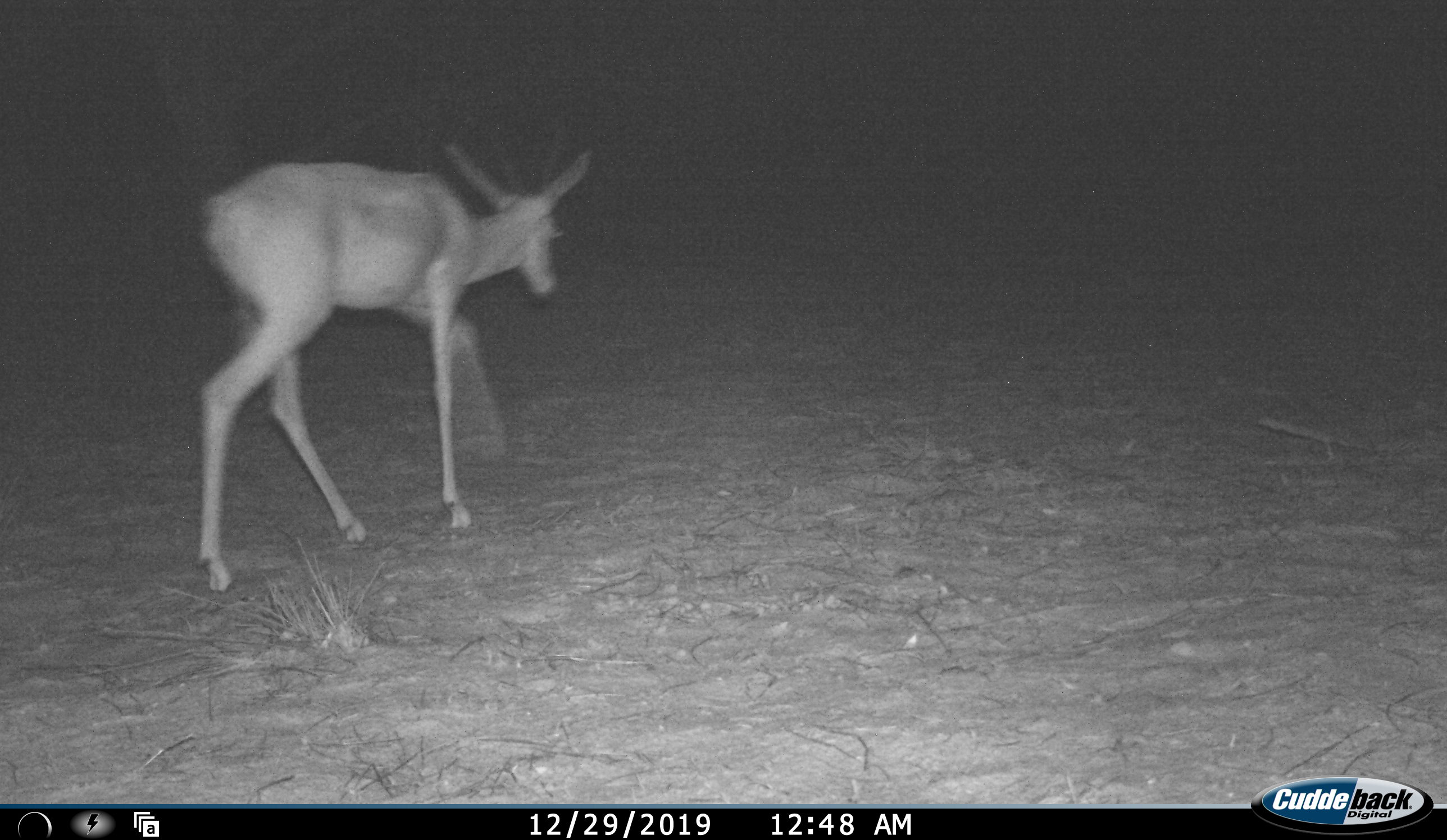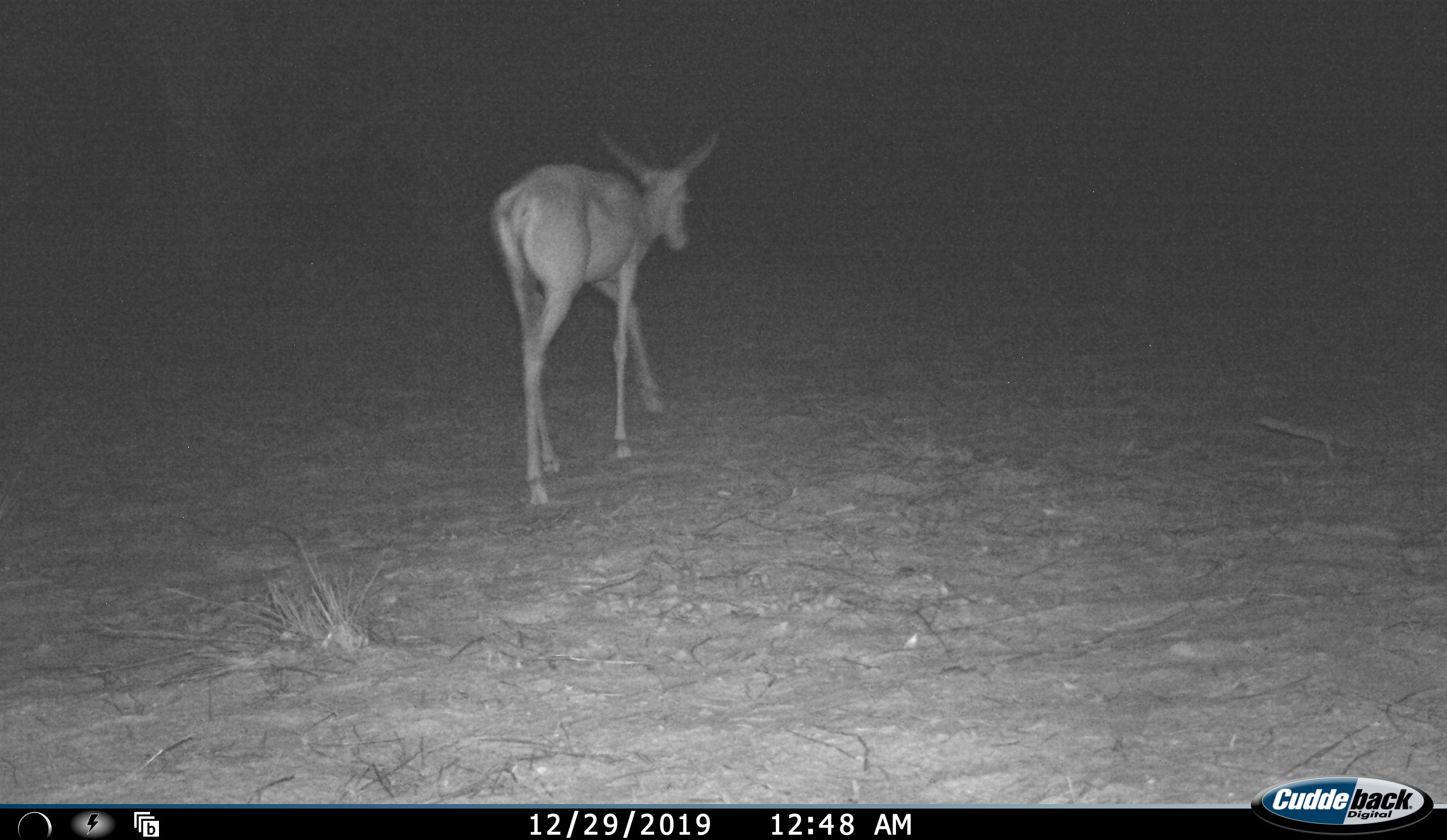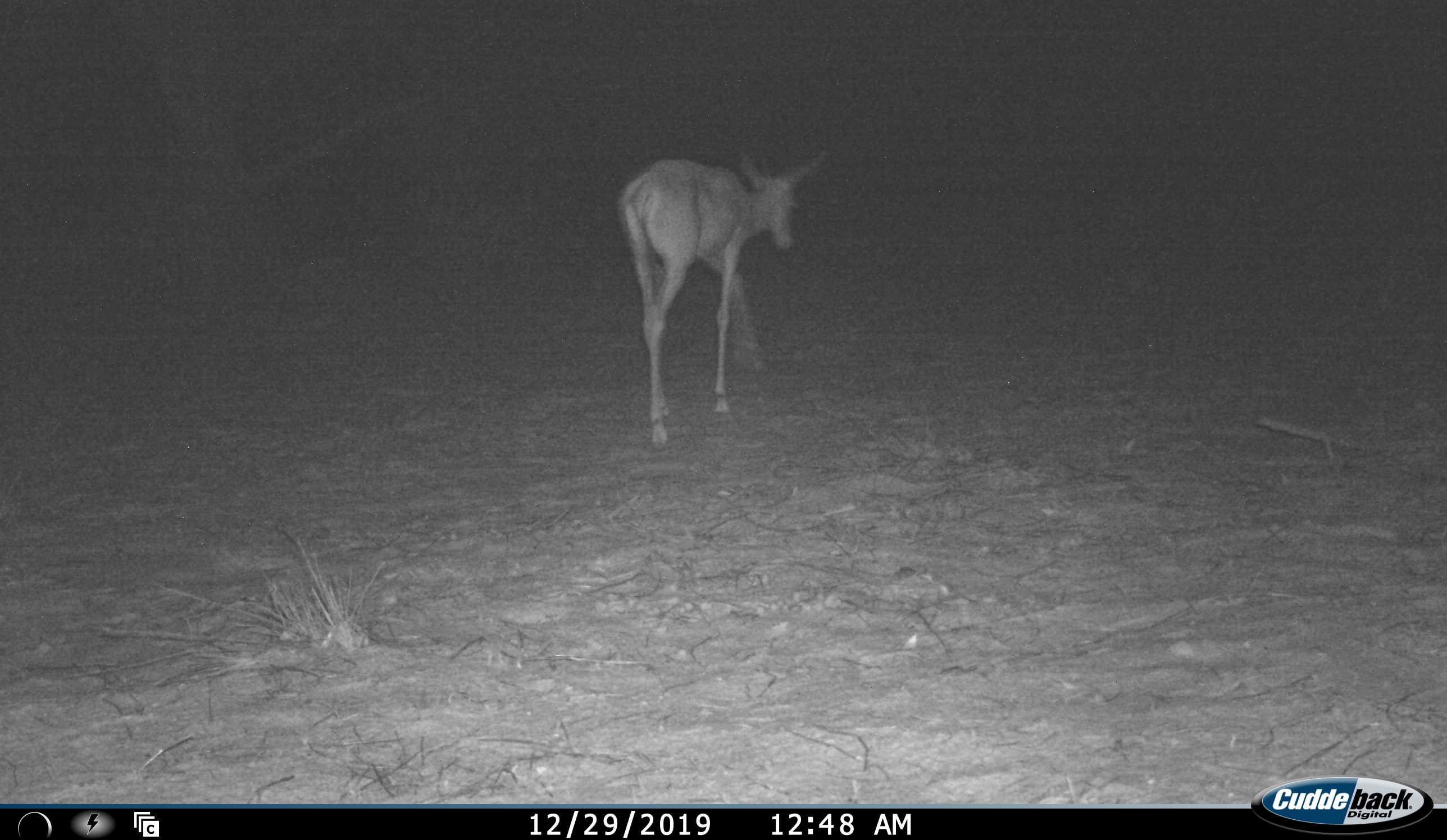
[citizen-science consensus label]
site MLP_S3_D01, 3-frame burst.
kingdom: Animalia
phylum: Chordata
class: Mammalia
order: Artiodactyla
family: Bovidae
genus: Aepyceros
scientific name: Aepyceros melampus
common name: impala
Impala (Aepyceros melampus), count 1. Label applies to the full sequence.